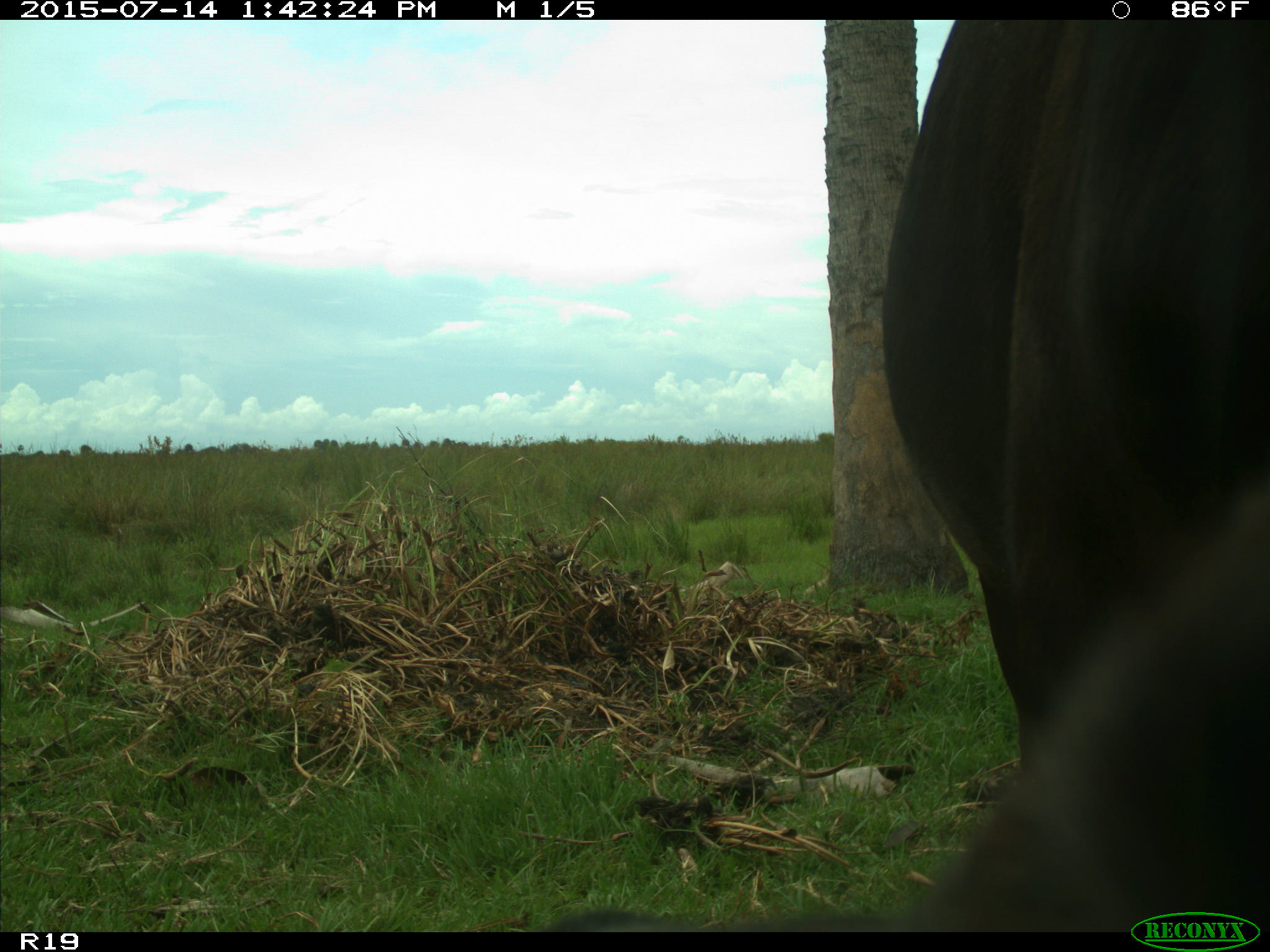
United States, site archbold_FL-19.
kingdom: Animalia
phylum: Chordata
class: Mammalia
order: Artiodactyla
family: Bovidae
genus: Bos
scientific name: Bos taurus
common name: domestic cow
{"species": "Bos taurus (domestic cow)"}